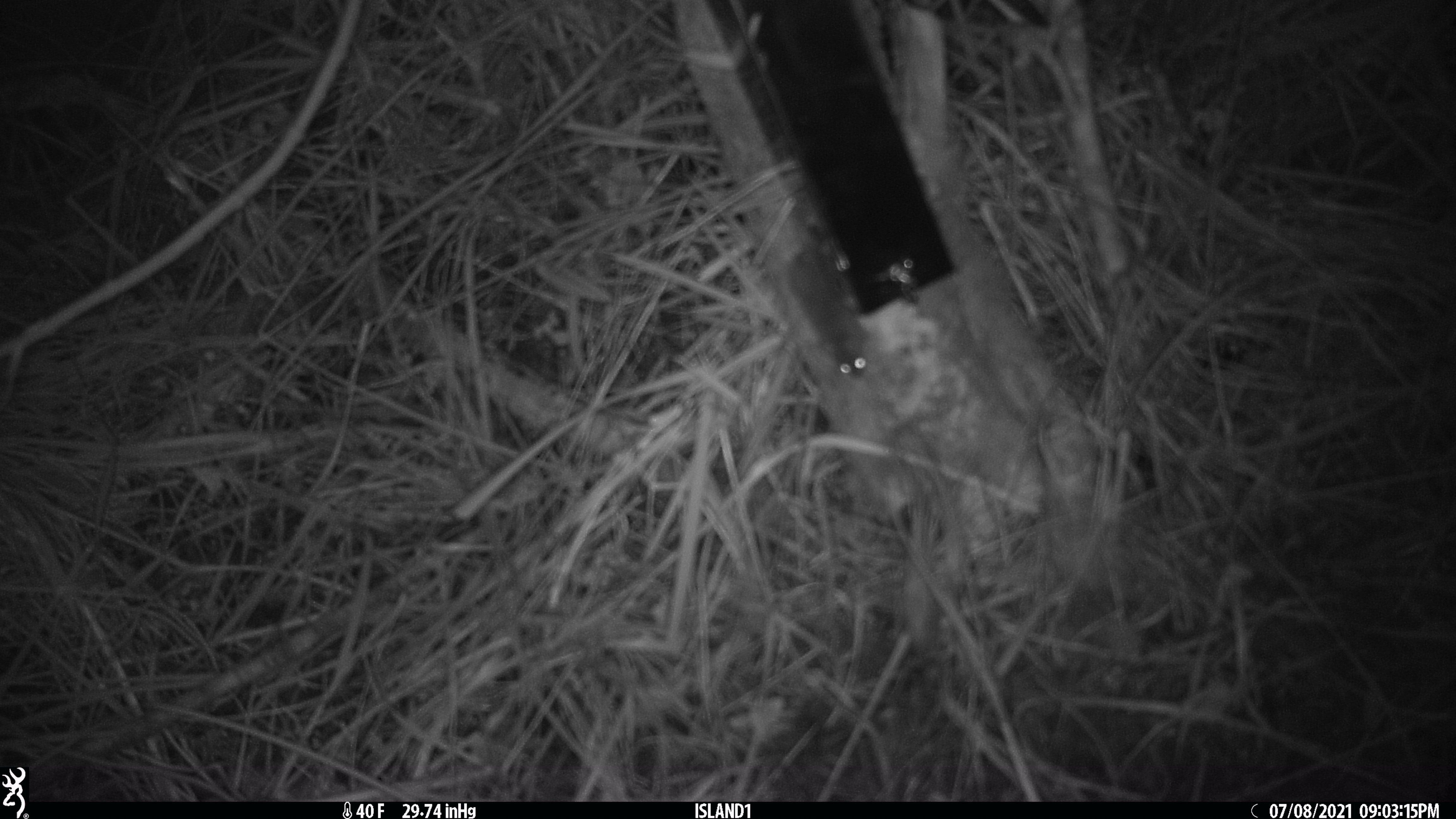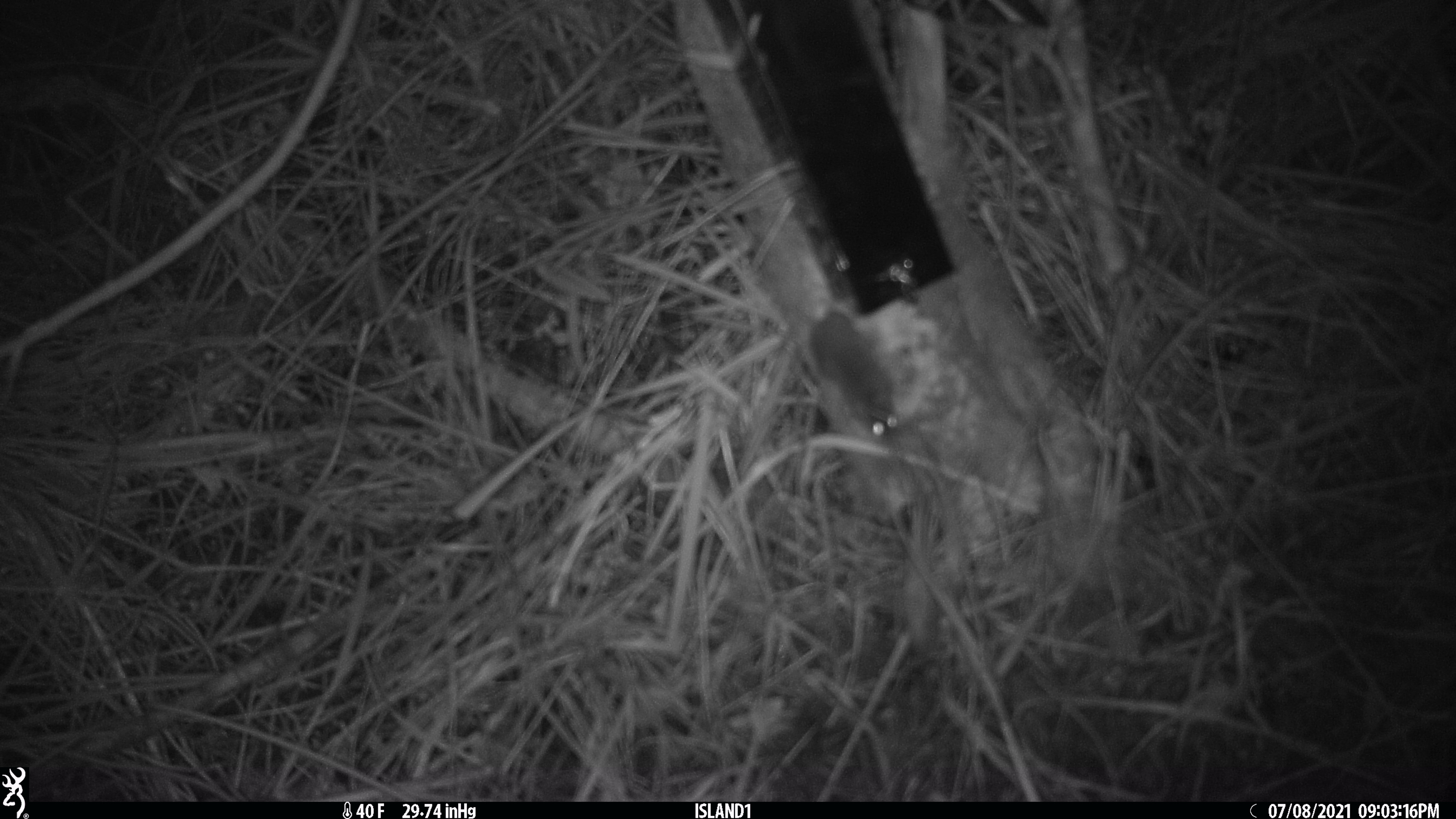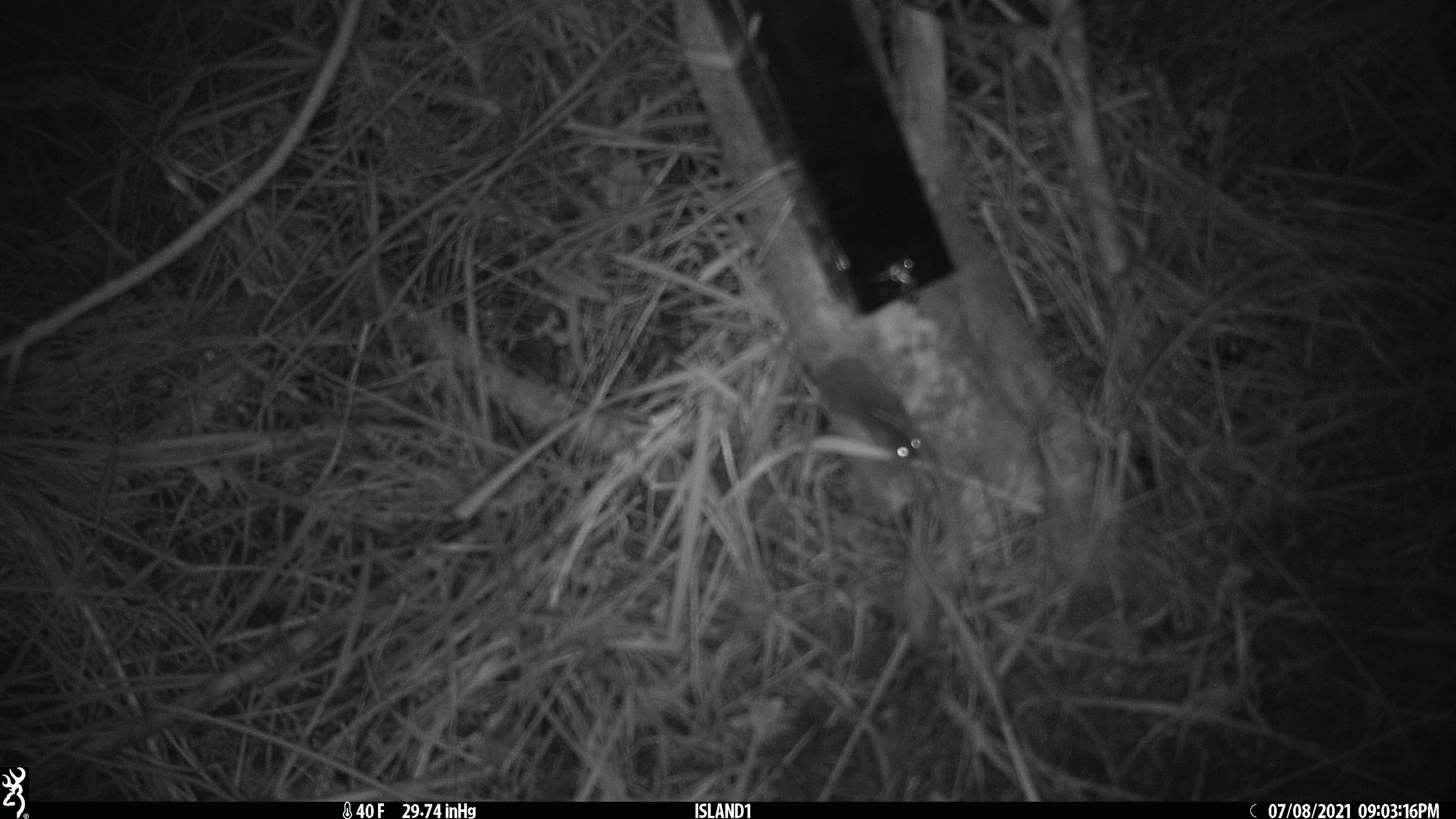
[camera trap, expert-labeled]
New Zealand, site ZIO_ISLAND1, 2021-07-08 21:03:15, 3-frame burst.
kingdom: Animalia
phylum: Chordata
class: Mammalia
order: Rodentia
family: Muridae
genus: Mus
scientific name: Mus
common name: mouse